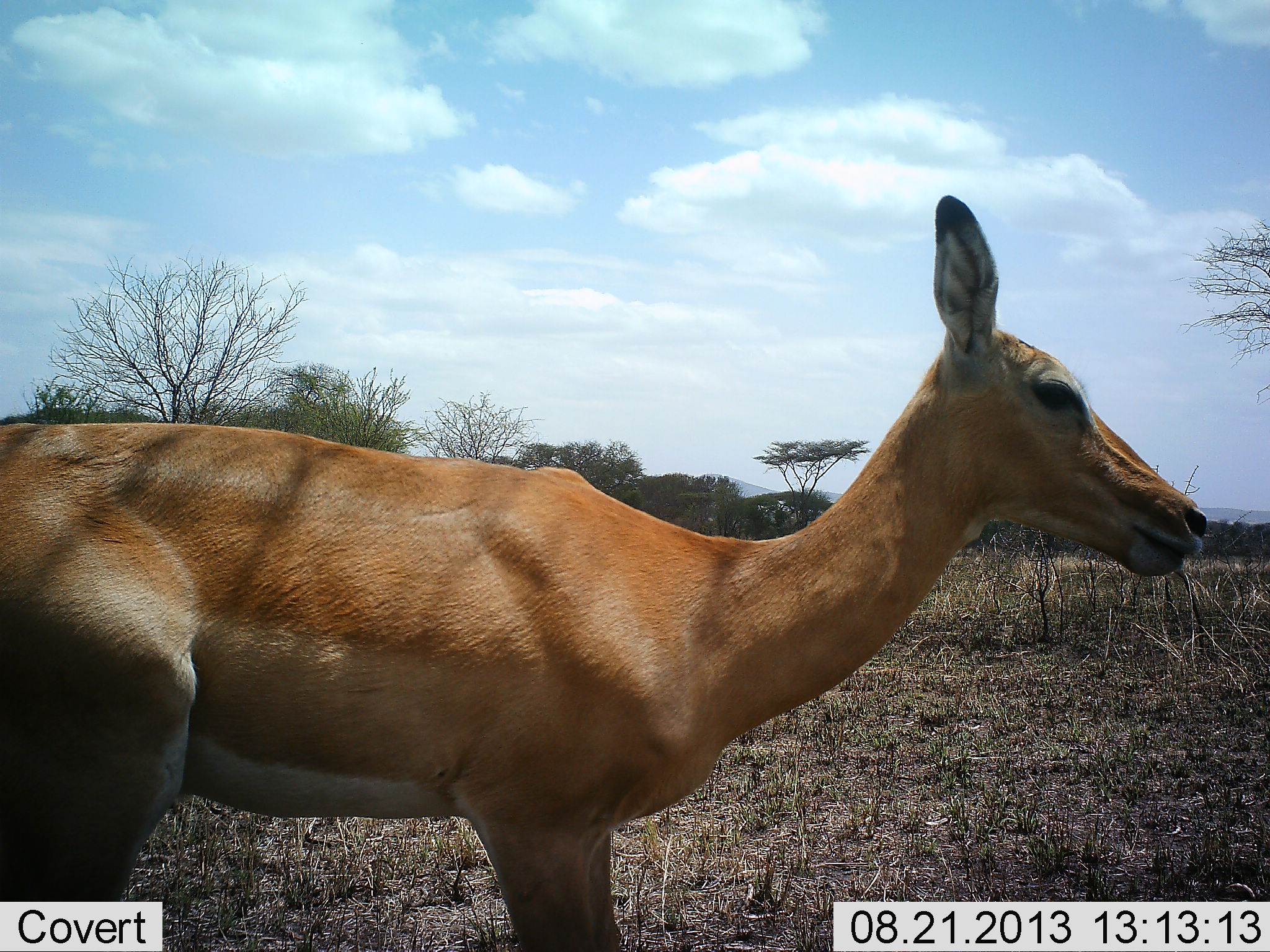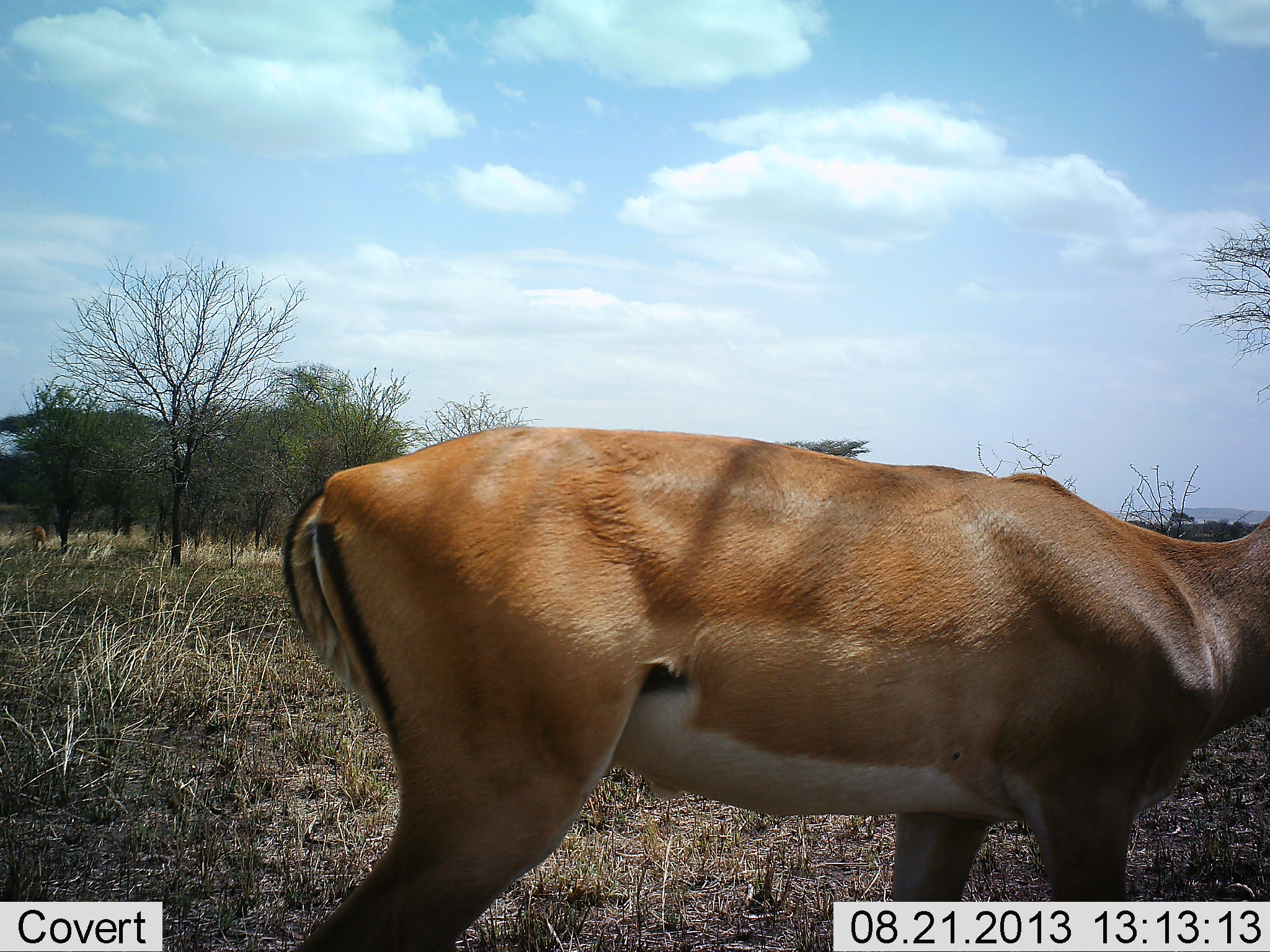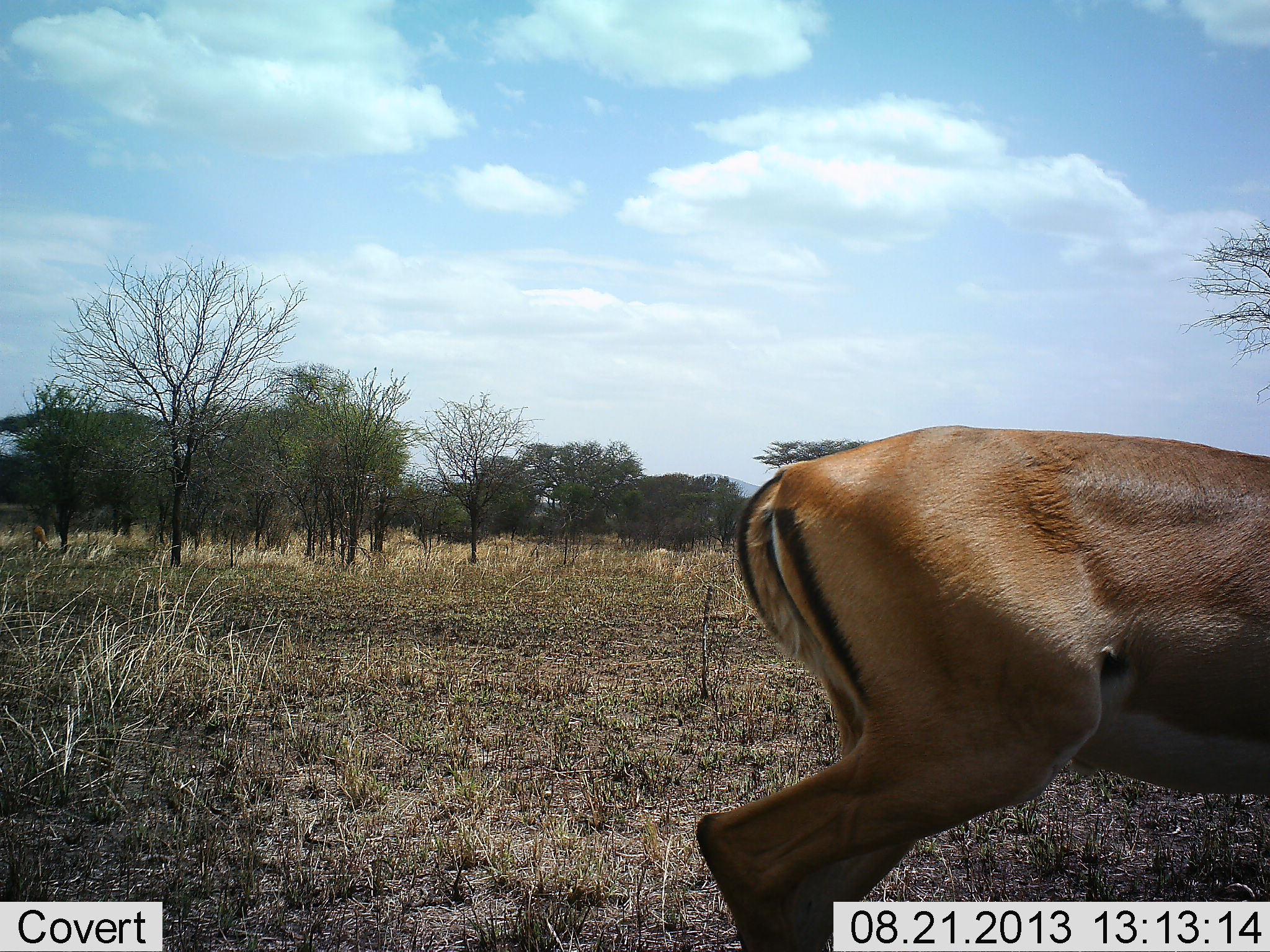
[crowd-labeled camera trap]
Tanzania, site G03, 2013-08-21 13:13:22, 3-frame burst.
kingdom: Animalia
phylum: Chordata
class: Mammalia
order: Artiodactyla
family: Bovidae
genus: Aepyceros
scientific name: Aepyceros melampus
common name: impala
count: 1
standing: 18%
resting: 0%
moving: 88%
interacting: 0%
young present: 0%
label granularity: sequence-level